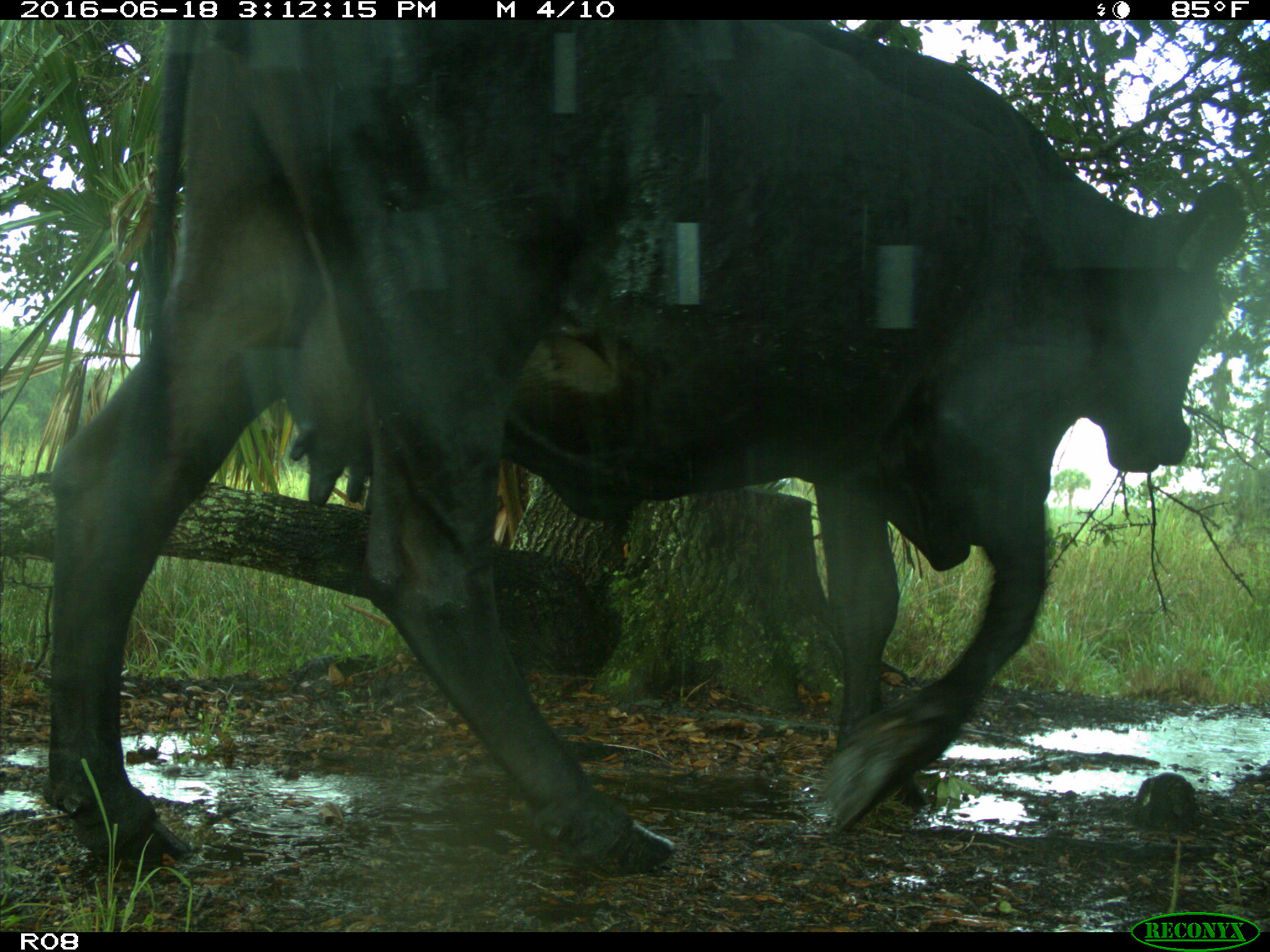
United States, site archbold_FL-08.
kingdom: Animalia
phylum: Chordata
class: Mammalia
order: Artiodactyla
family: Bovidae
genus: Bos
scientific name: Bos taurus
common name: domestic cow